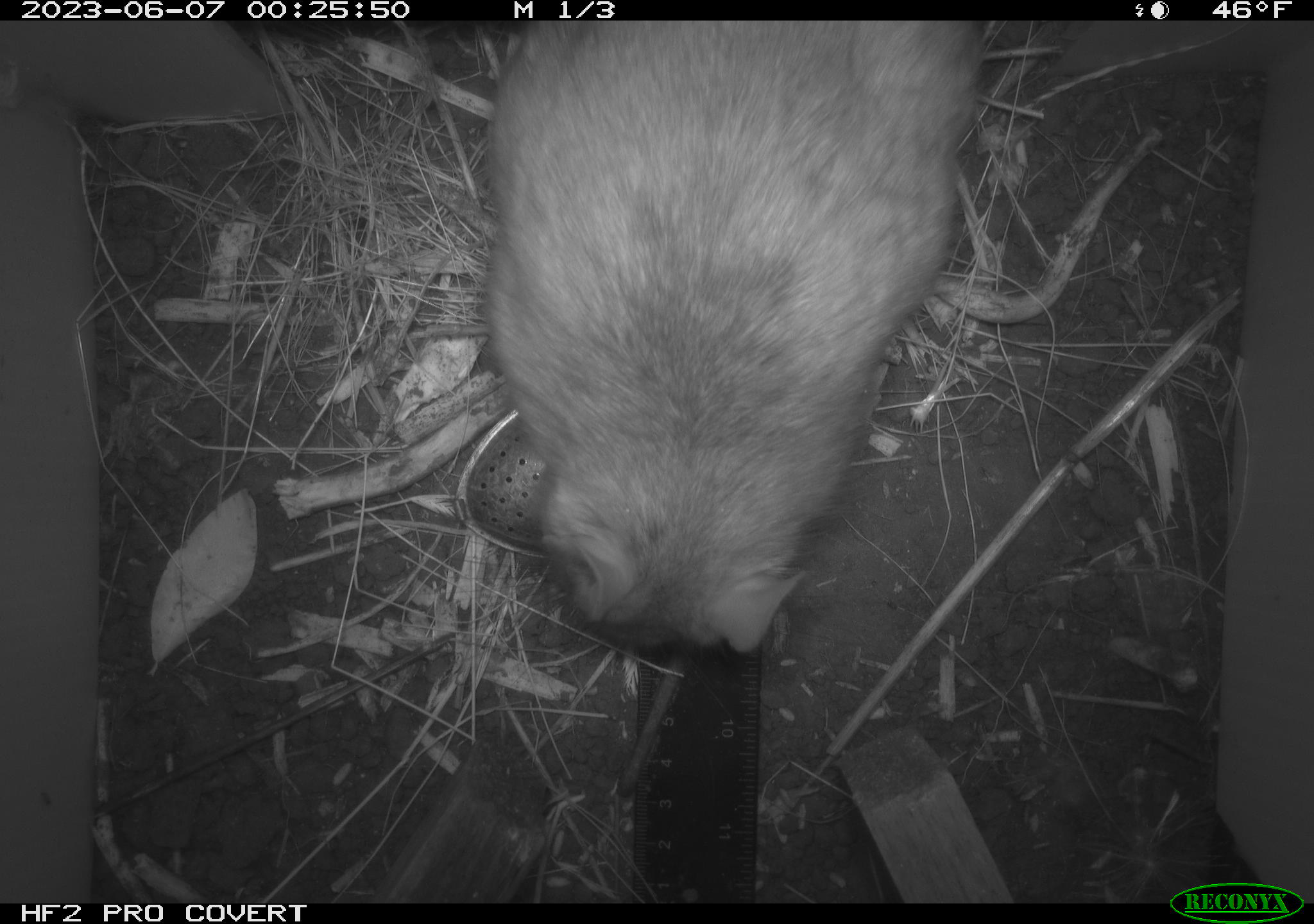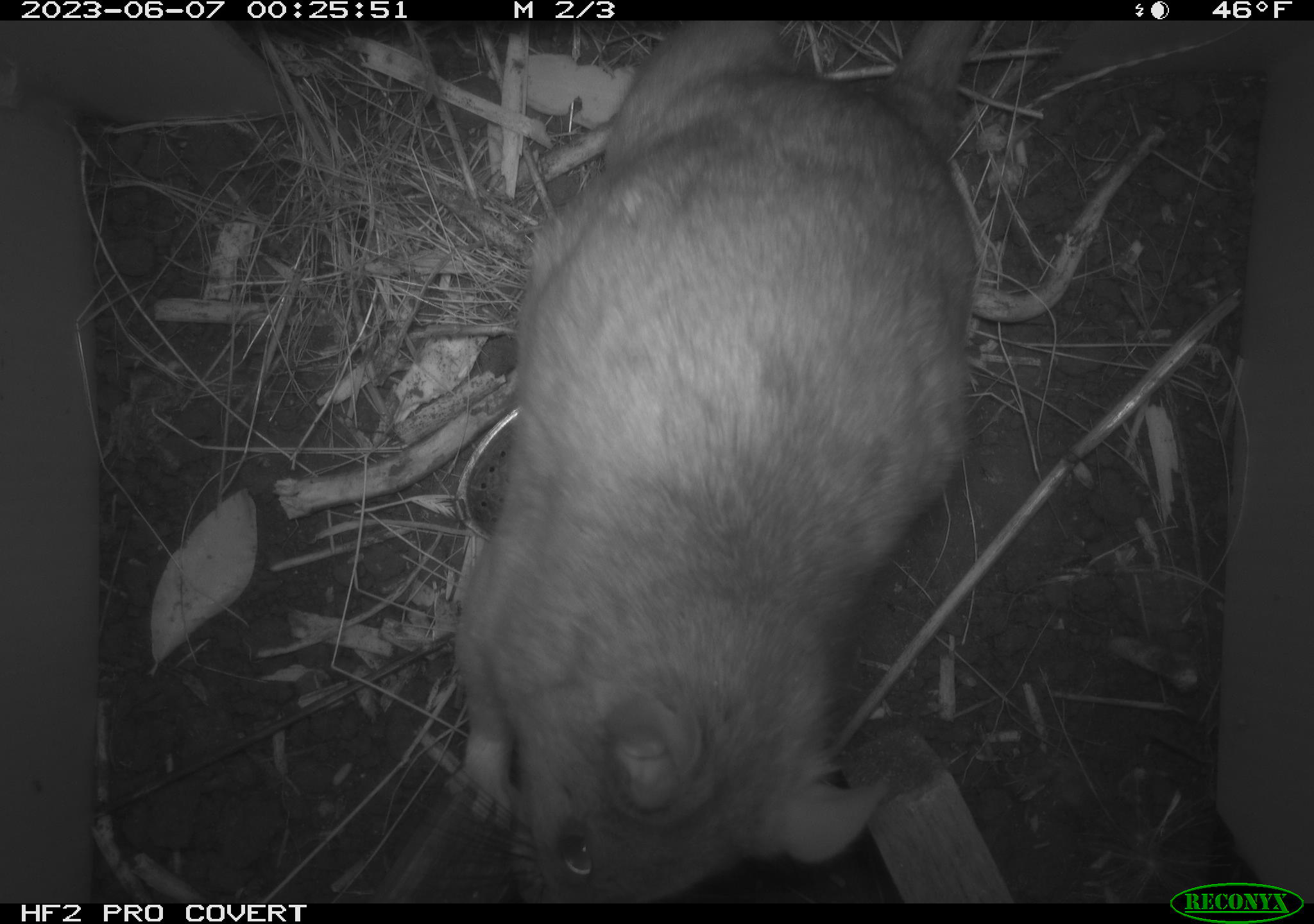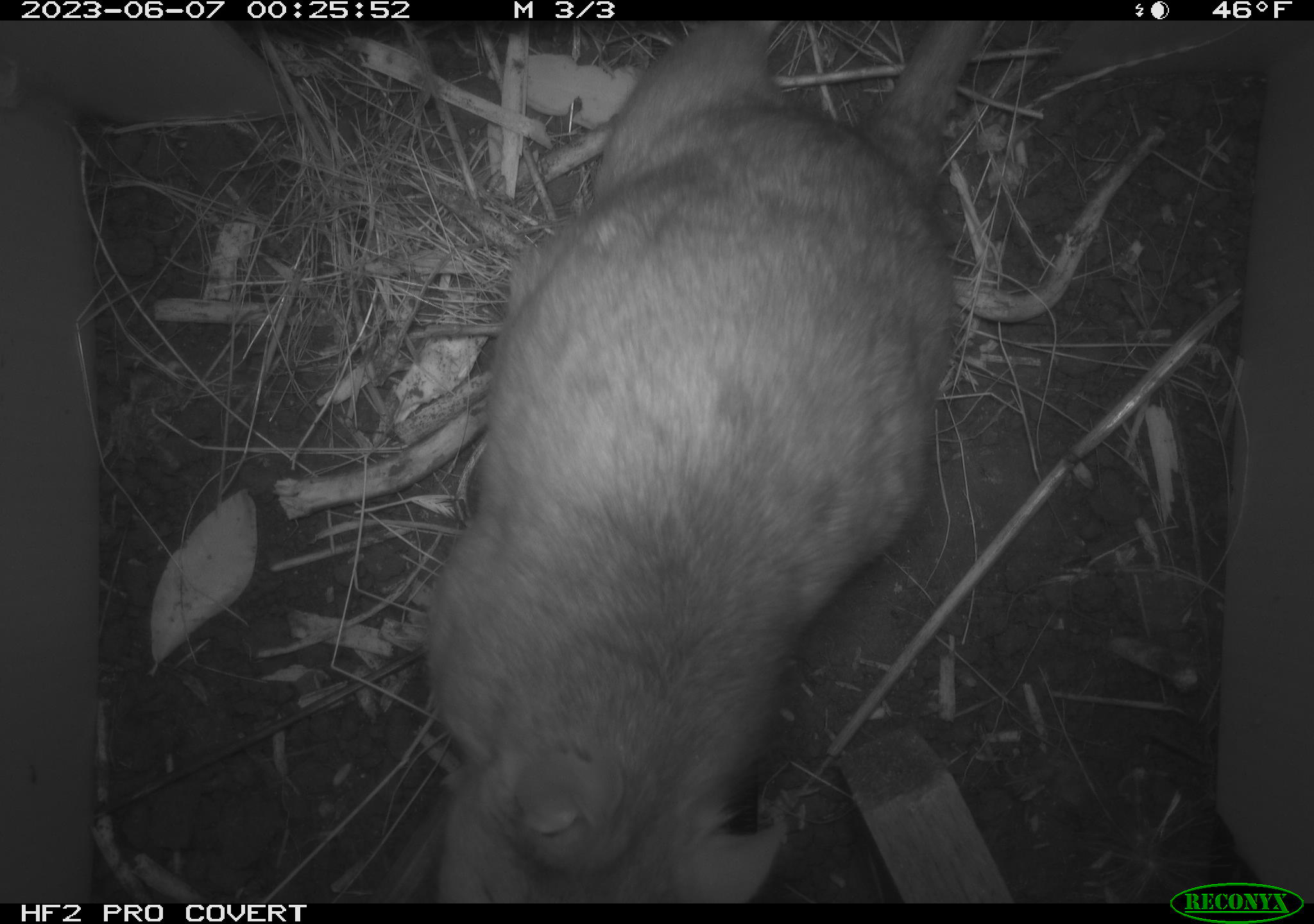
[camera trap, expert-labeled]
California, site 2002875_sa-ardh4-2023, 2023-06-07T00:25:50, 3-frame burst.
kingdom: Animalia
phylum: Chordata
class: Mammalia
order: Rodentia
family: Cricetidae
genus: Neotoma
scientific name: Neotoma fuscipes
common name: dusky-footed woodrat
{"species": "dusky-footed woodrat (Neotoma fuscipes)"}